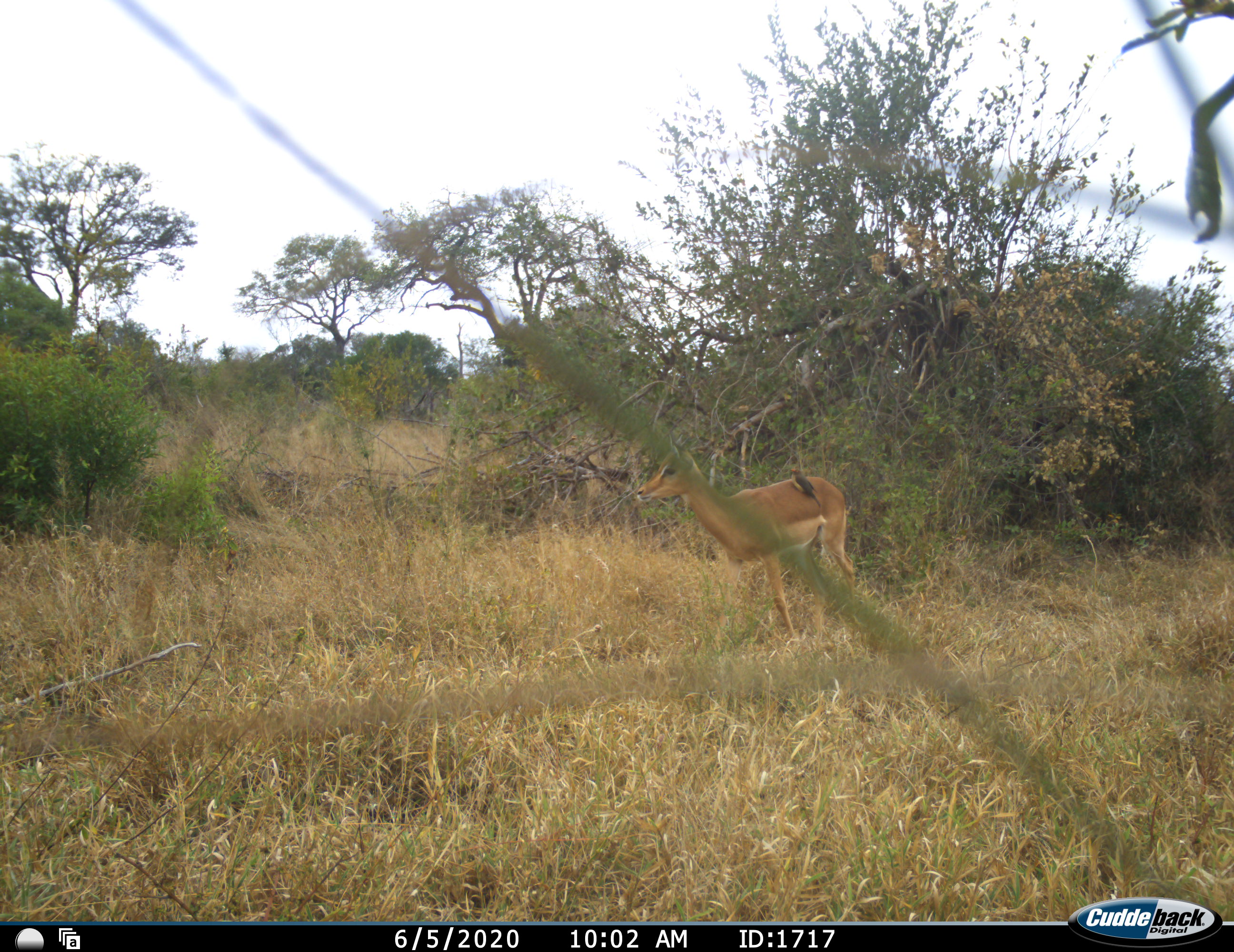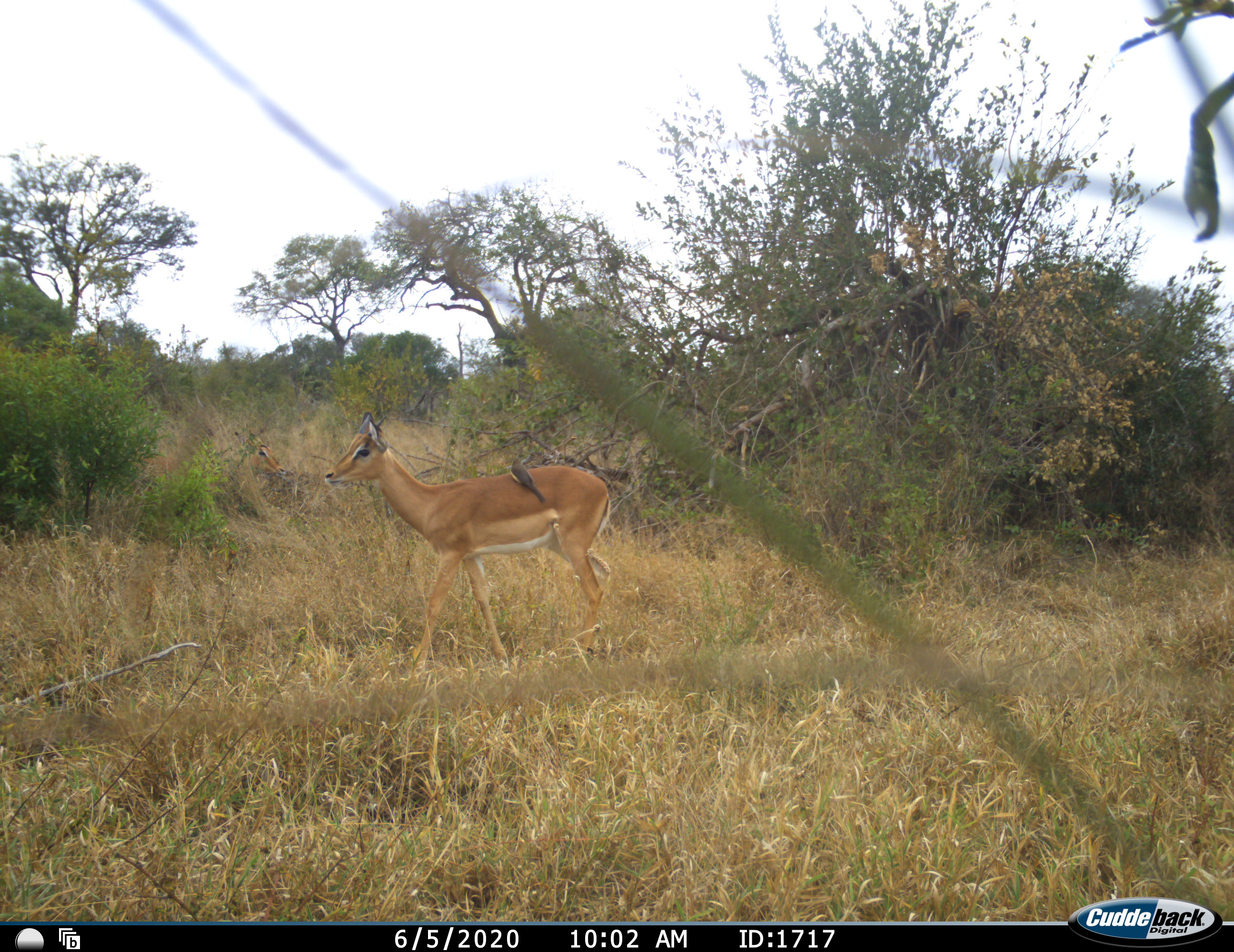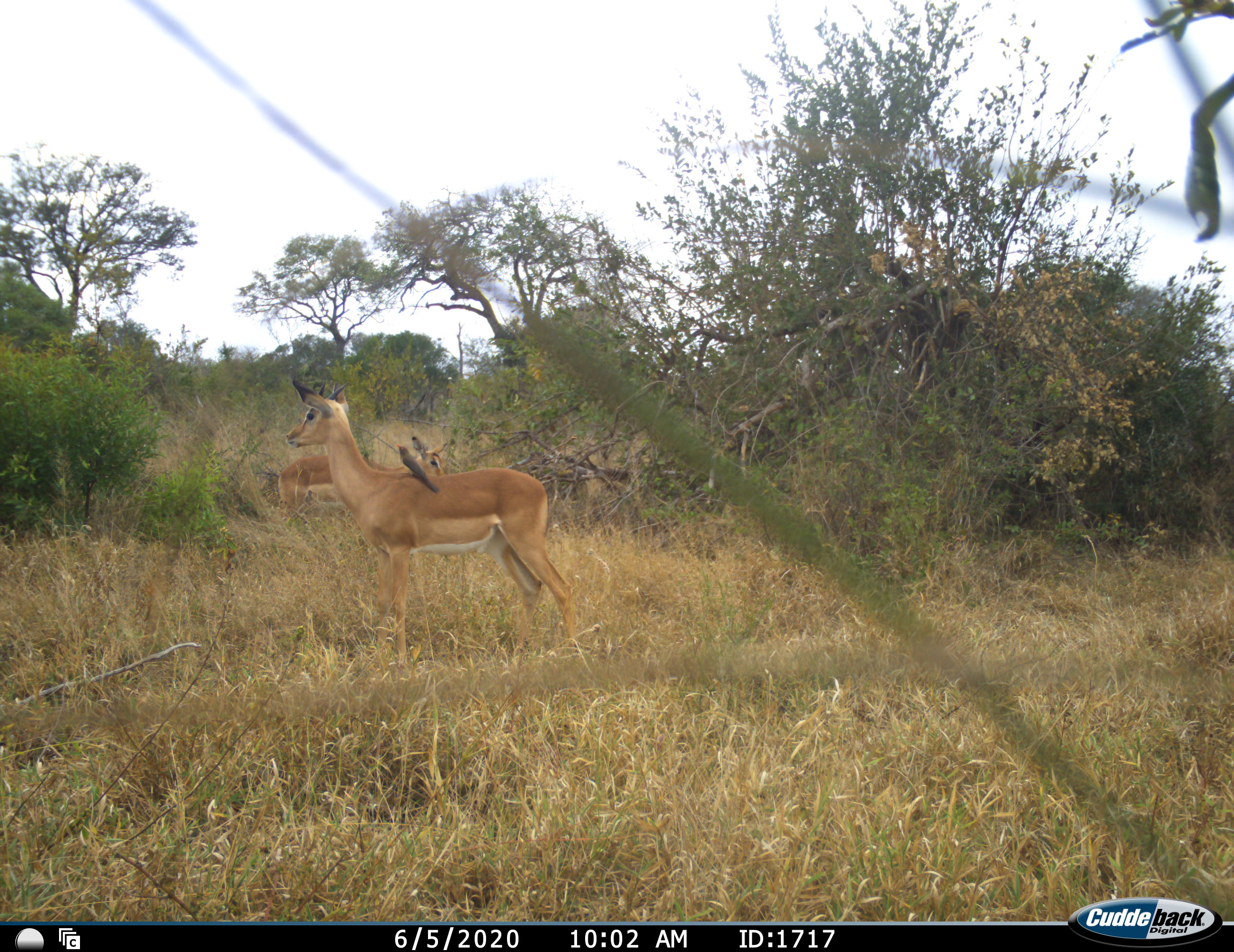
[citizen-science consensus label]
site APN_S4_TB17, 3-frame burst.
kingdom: Animalia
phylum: Chordata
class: Mammalia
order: Artiodactyla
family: Bovidae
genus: Aepyceros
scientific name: Aepyceros melampus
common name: impala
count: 2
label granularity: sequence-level